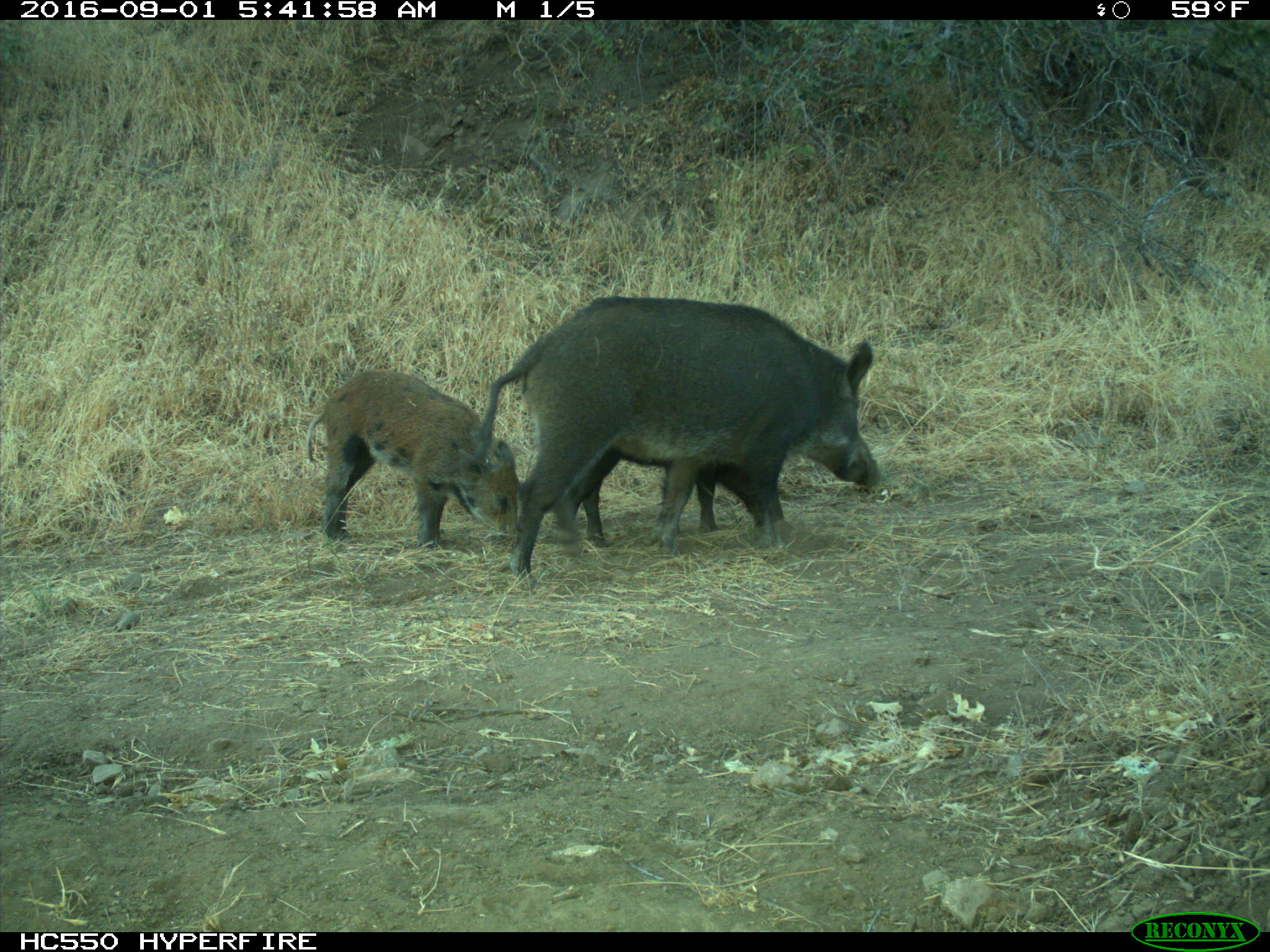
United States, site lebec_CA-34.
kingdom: Animalia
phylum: Chordata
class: Mammalia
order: Artiodactyla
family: Suidae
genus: Sus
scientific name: Sus scrofa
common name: wild boar